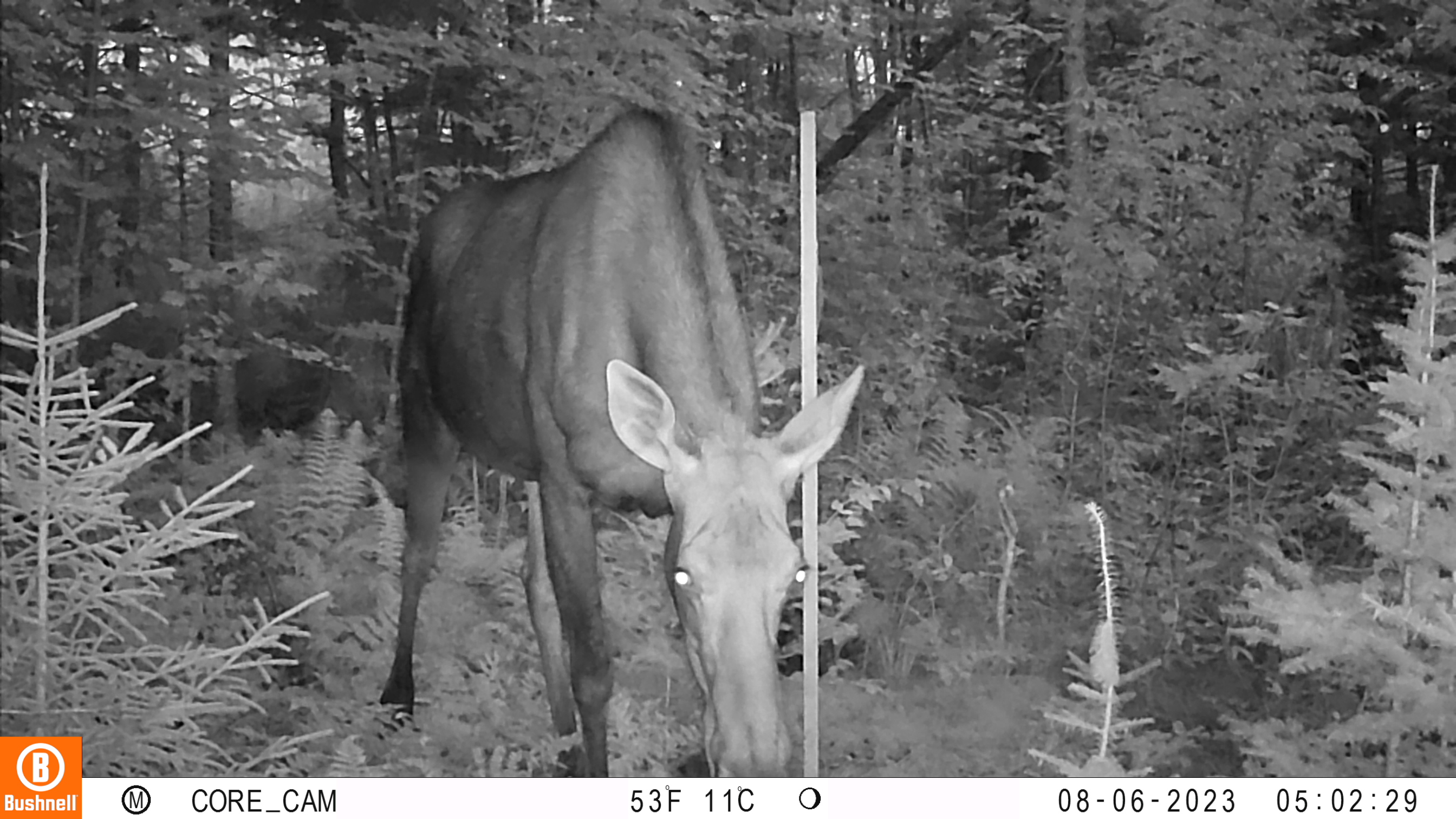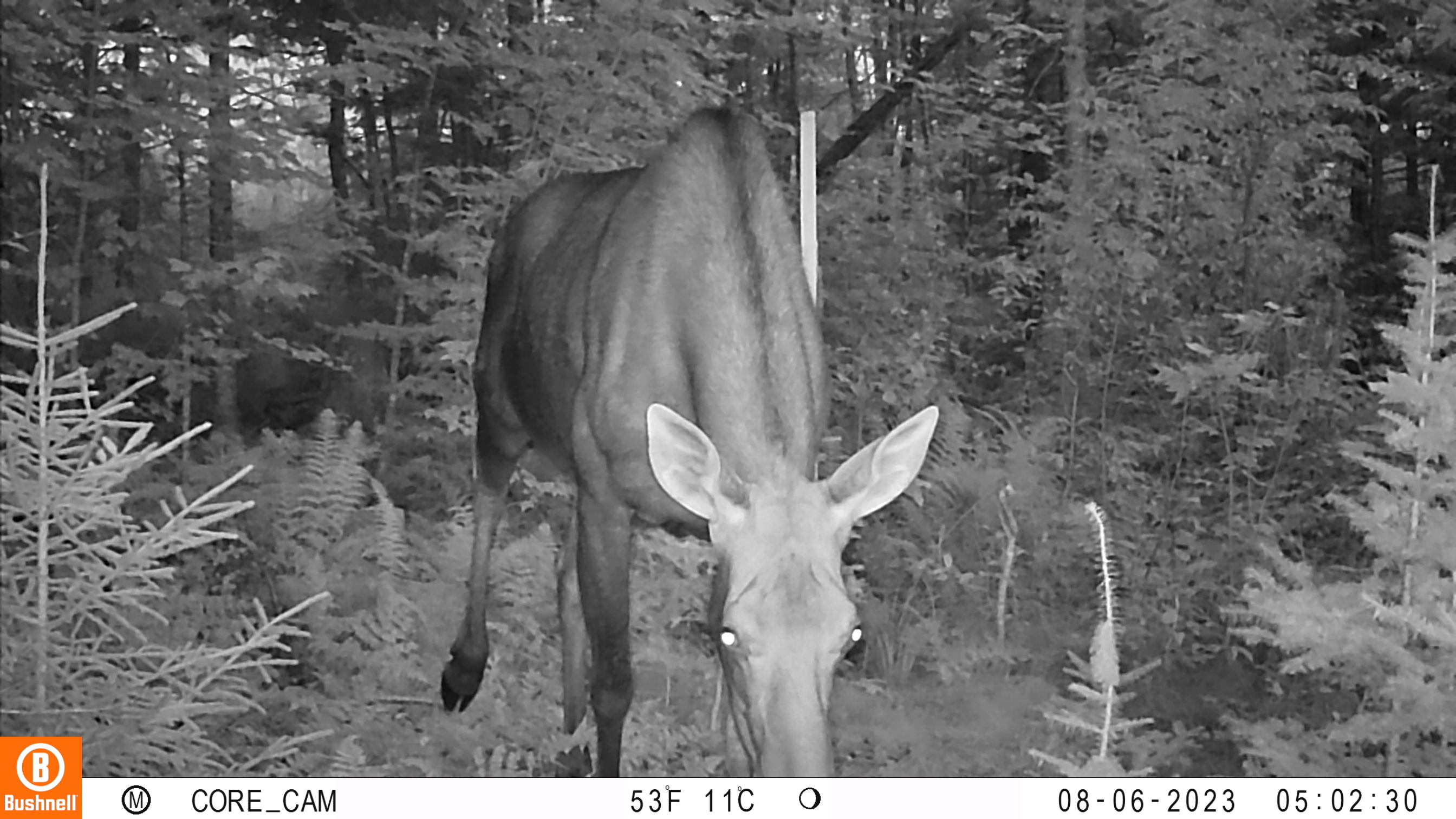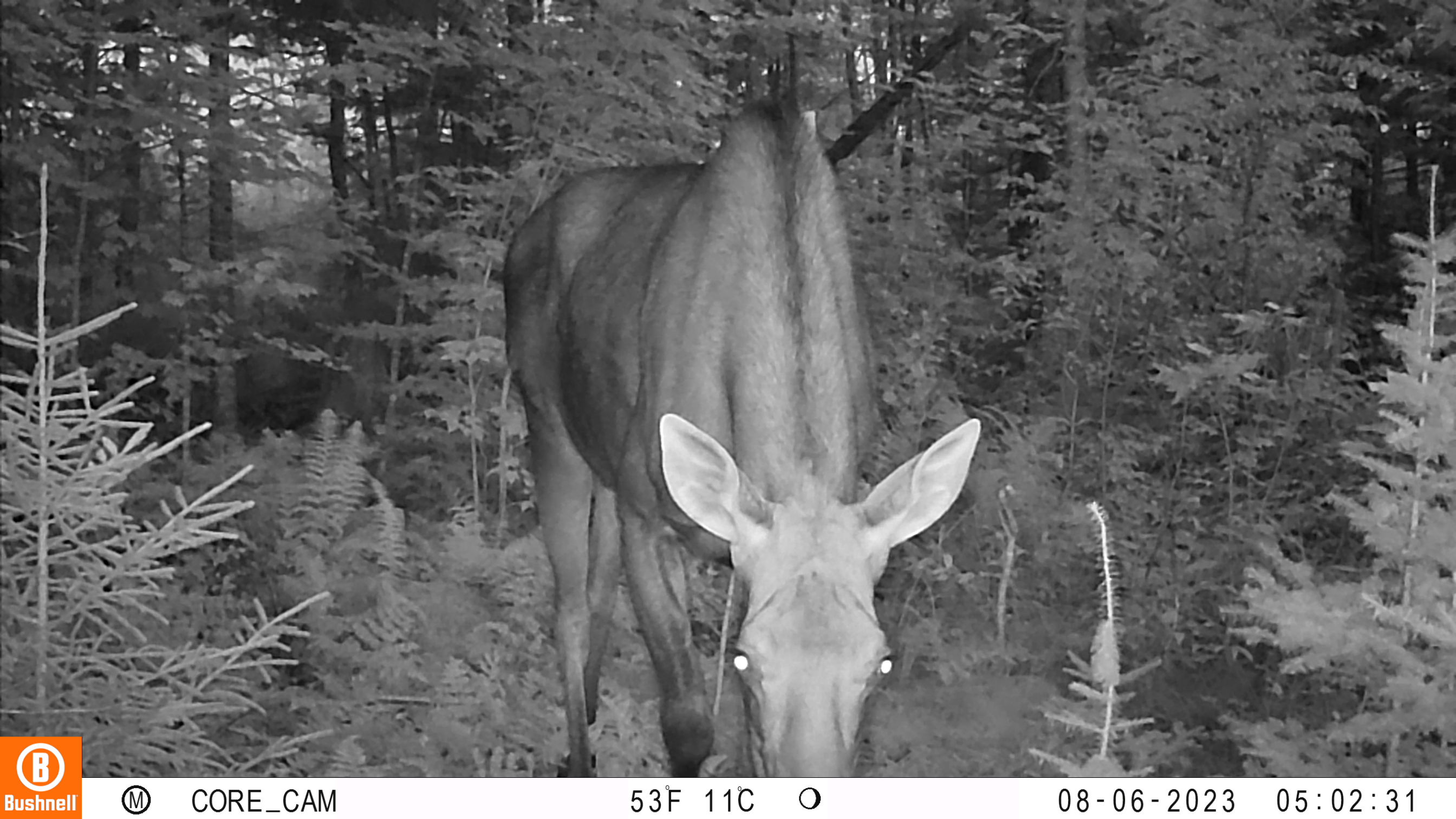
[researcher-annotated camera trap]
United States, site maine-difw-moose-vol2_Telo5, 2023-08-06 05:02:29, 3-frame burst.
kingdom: Animalia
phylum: Chordata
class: Mammalia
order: Artiodactyla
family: Cervidae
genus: Alces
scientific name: Alces alces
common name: moose